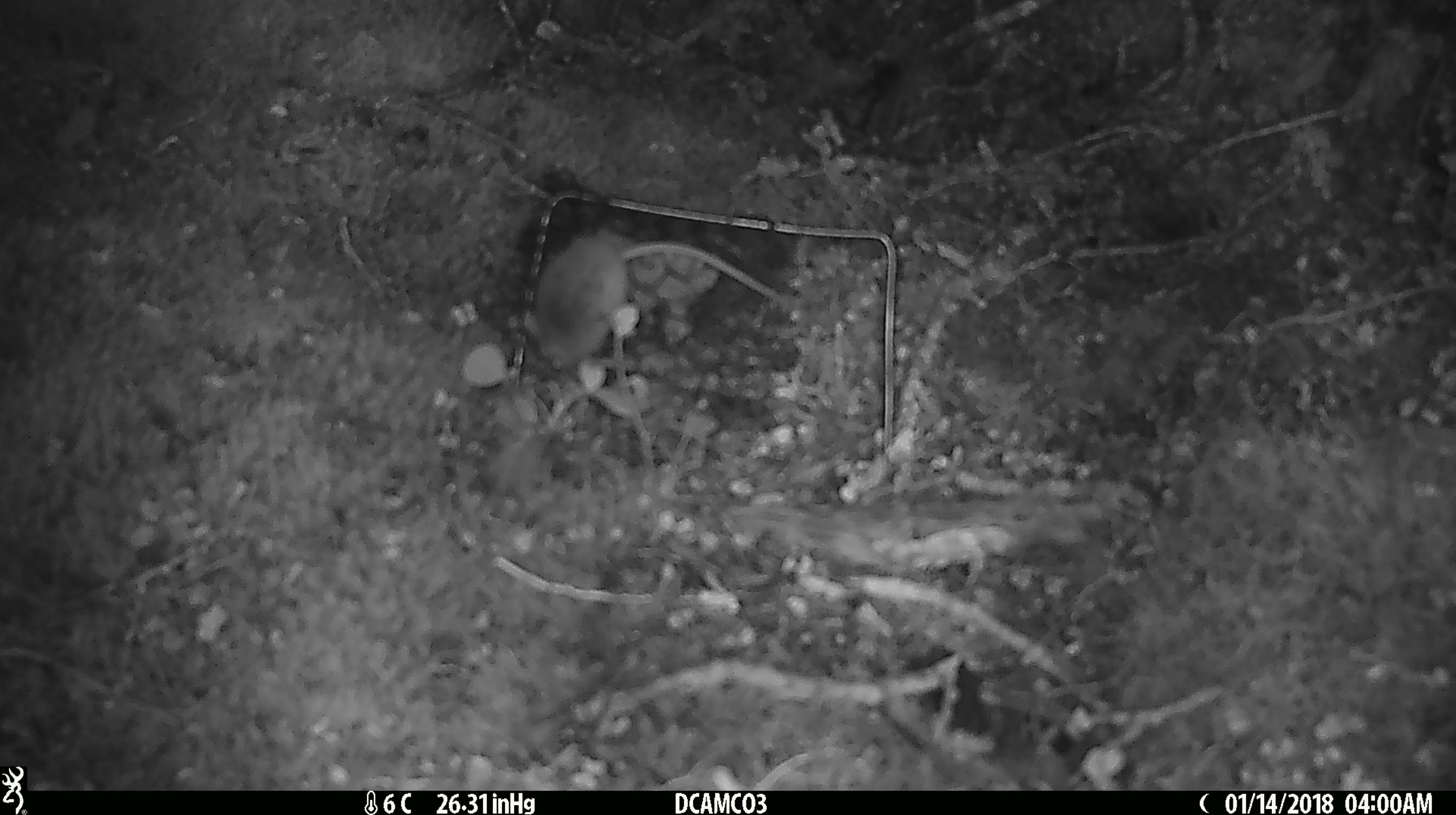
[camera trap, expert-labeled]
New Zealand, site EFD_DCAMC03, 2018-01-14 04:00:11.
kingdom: Animalia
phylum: Chordata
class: Mammalia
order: Rodentia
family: Muridae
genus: Mus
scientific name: Mus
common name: mouse